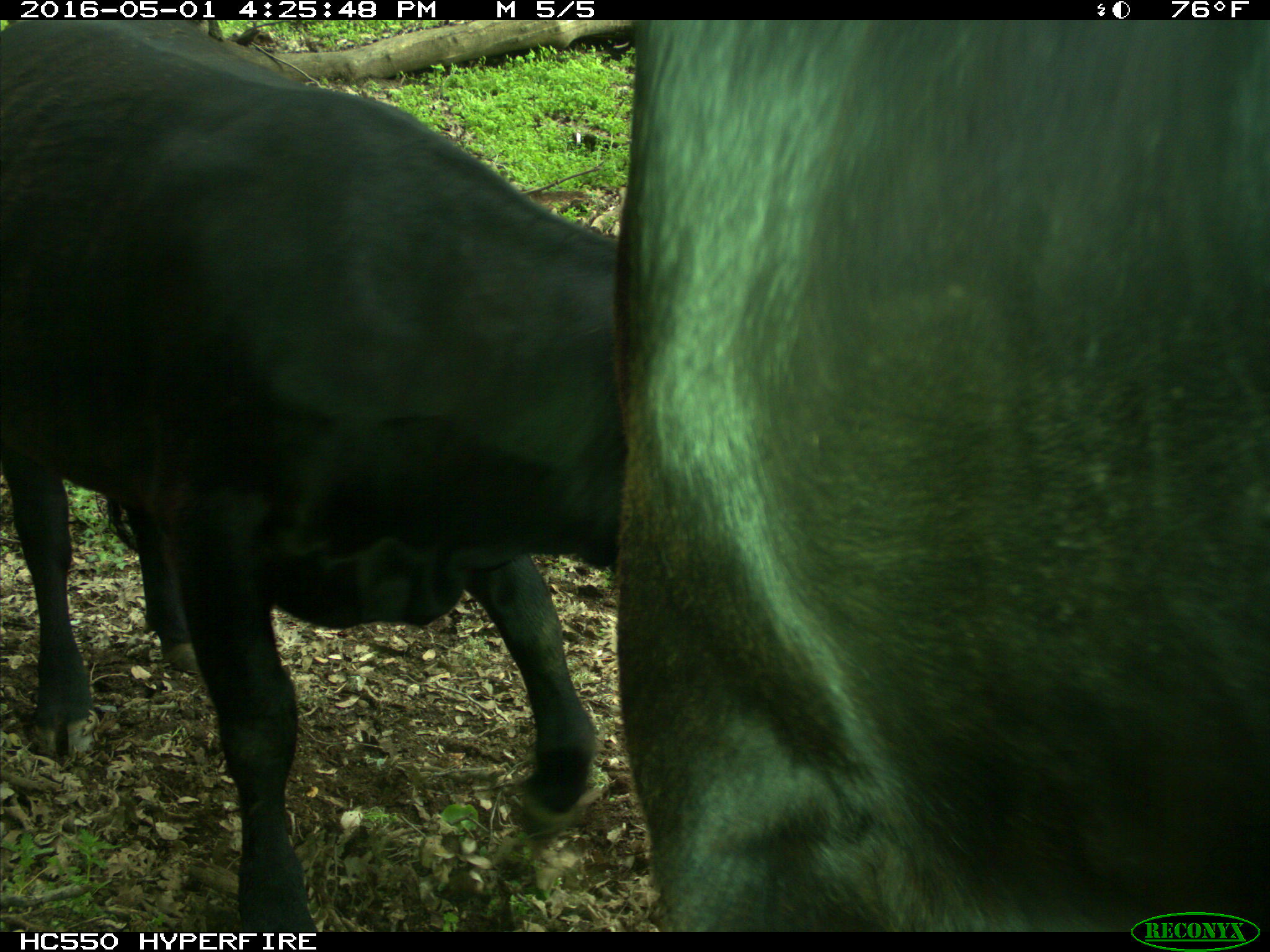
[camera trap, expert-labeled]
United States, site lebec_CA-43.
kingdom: Animalia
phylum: Chordata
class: Mammalia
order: Artiodactyla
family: Bovidae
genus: Bos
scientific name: Bos taurus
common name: domestic cow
Bos taurus (domestic cow).